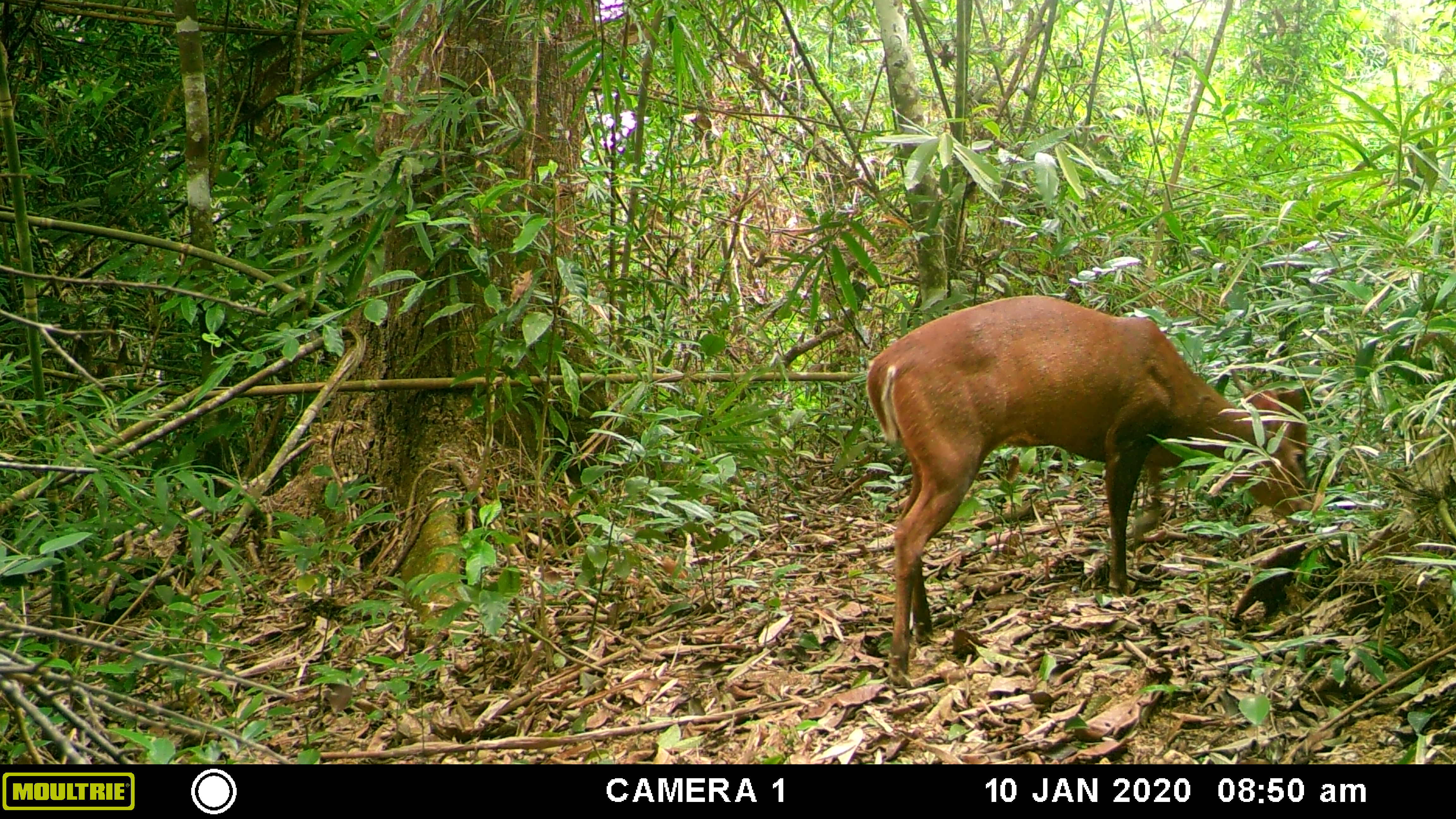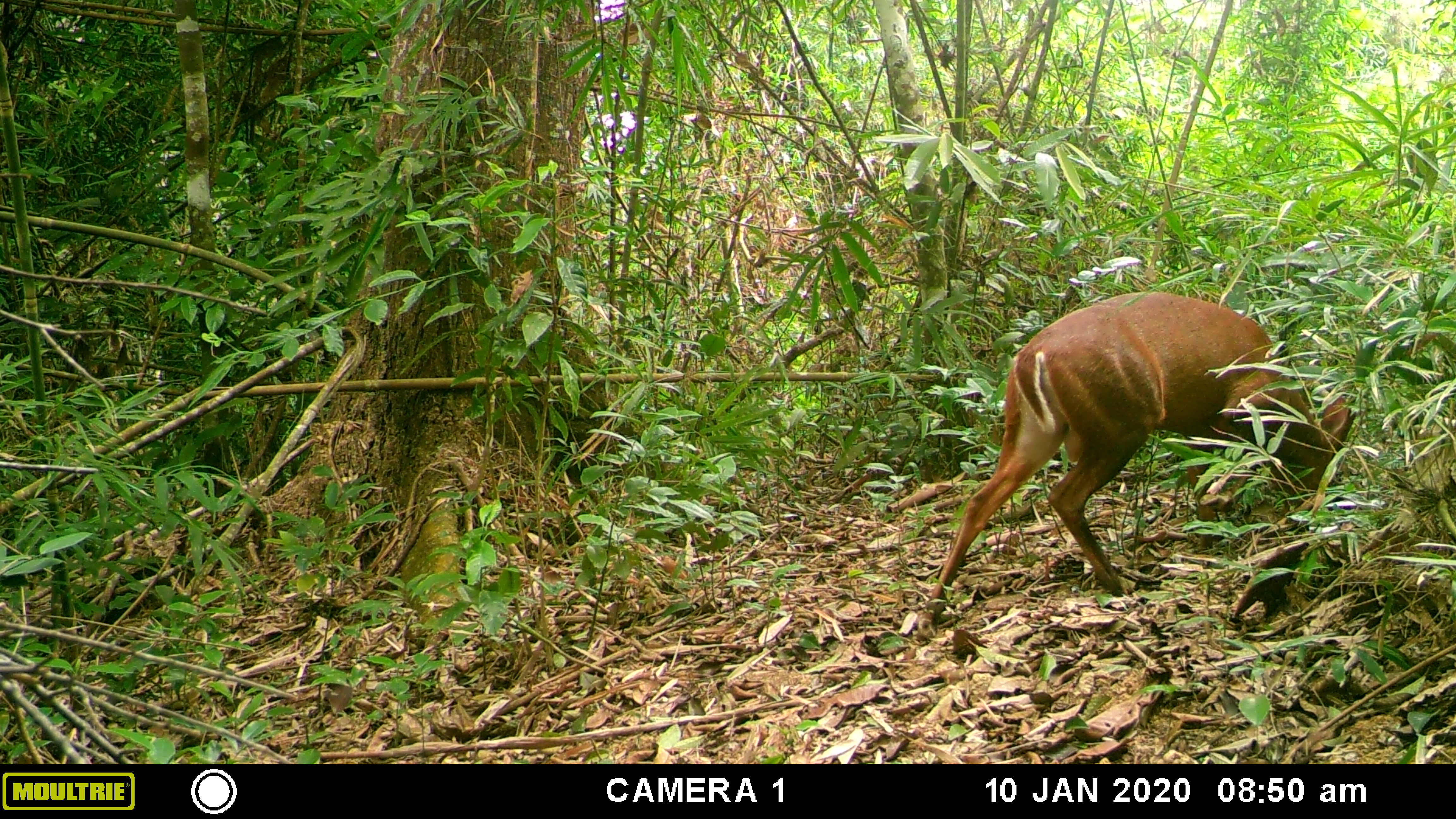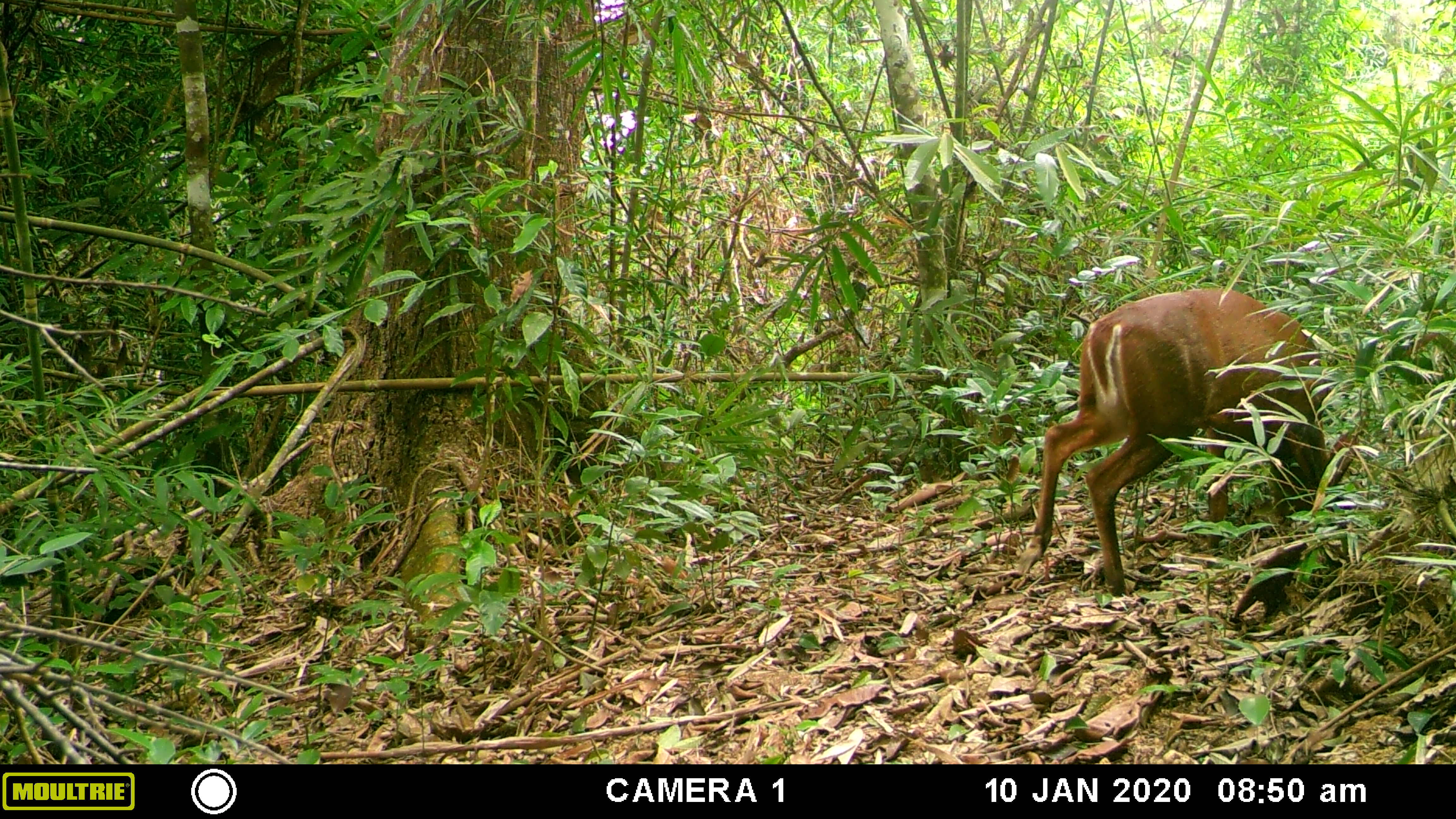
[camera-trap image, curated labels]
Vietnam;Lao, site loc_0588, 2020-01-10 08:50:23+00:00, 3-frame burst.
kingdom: Animalia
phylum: Chordata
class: Mammalia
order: Artiodactyla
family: Cervidae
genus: Muntiacus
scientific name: Muntiacus muntjak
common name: red muntjac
Red muntjac (Muntiacus muntjak). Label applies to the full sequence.